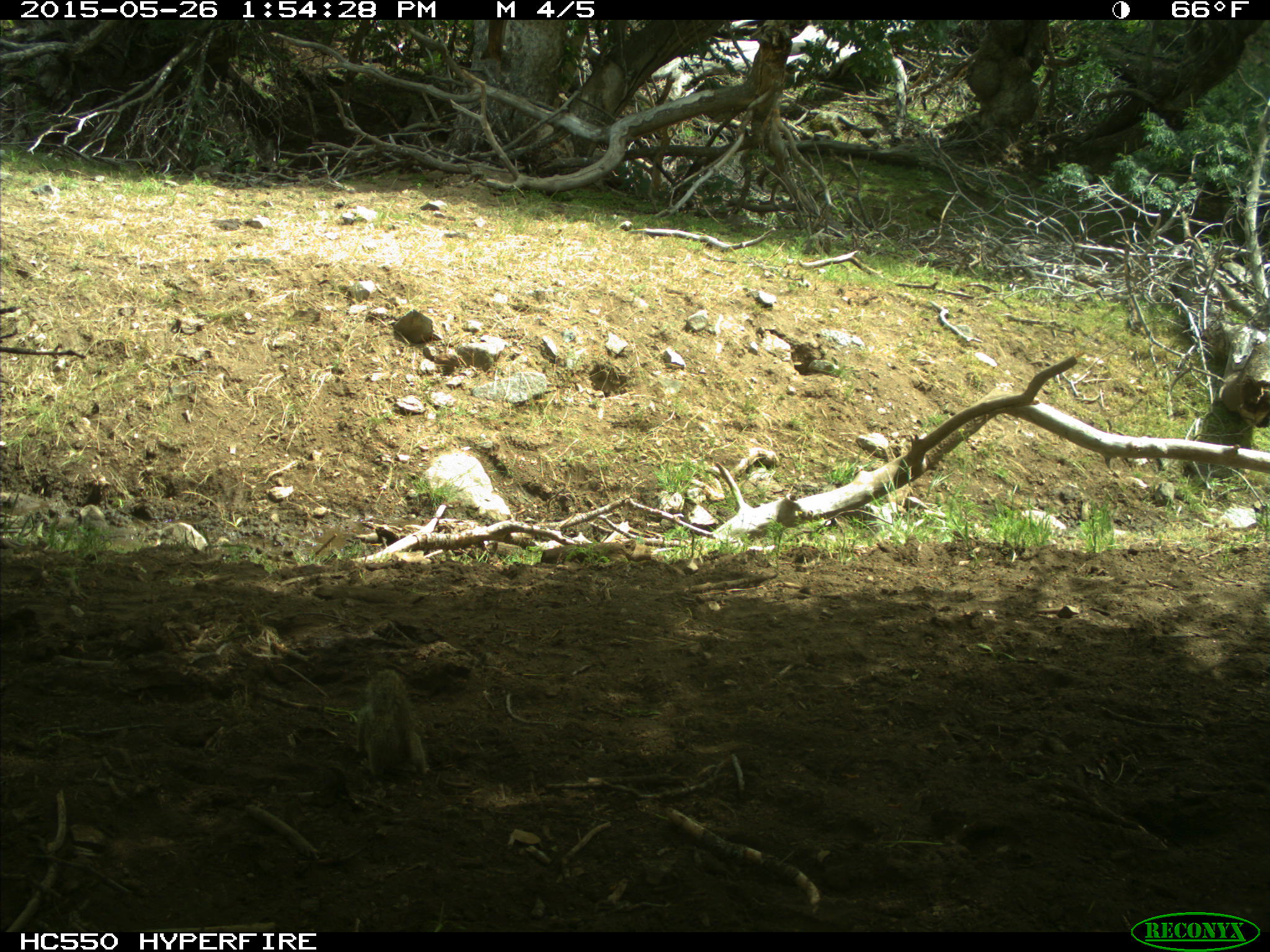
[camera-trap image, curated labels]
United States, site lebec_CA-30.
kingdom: Animalia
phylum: Chordata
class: Mammalia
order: Rodentia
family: Sciuridae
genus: Otospermophilus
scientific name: Otospermophilus beecheyi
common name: california ground squirrel